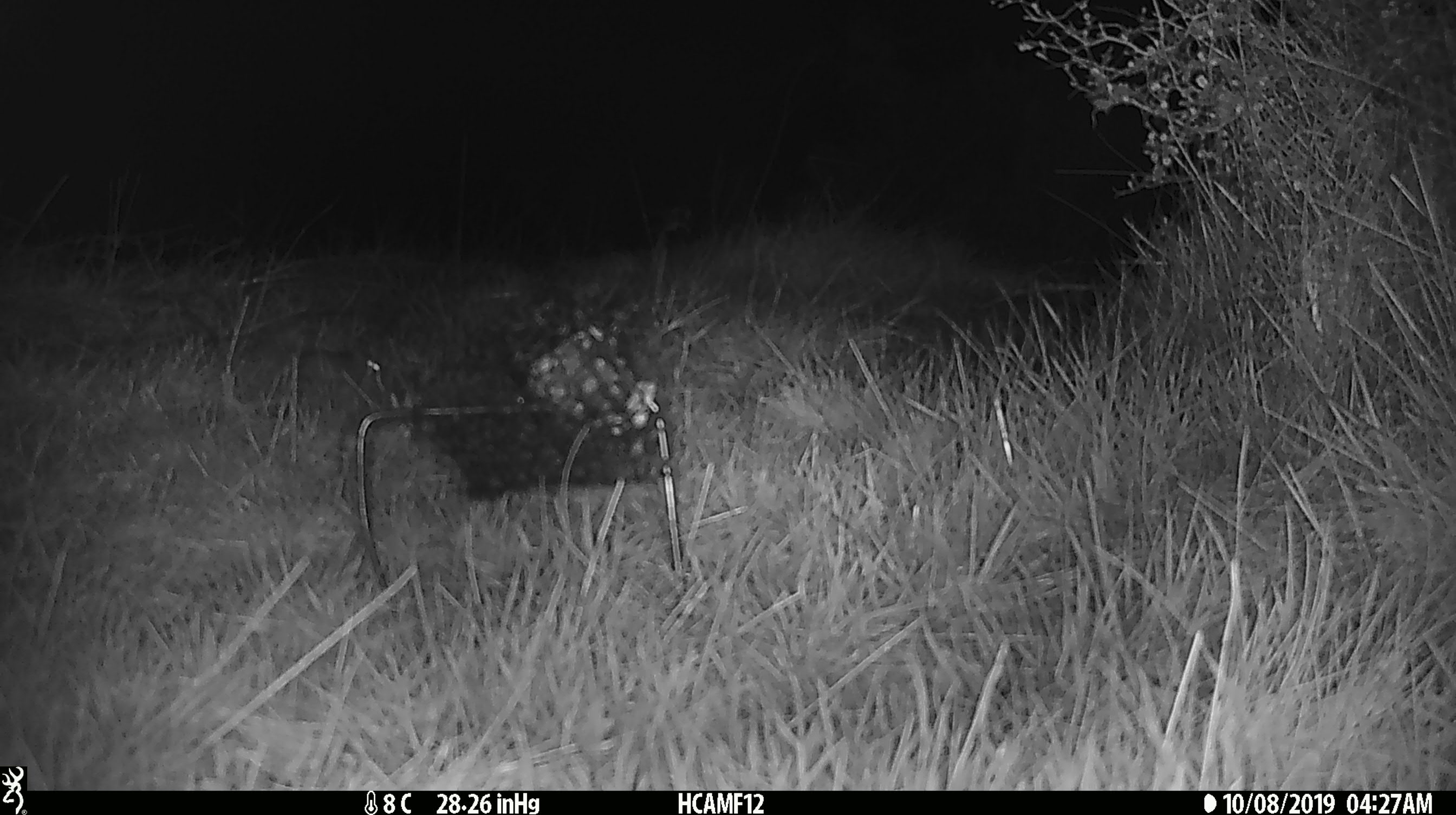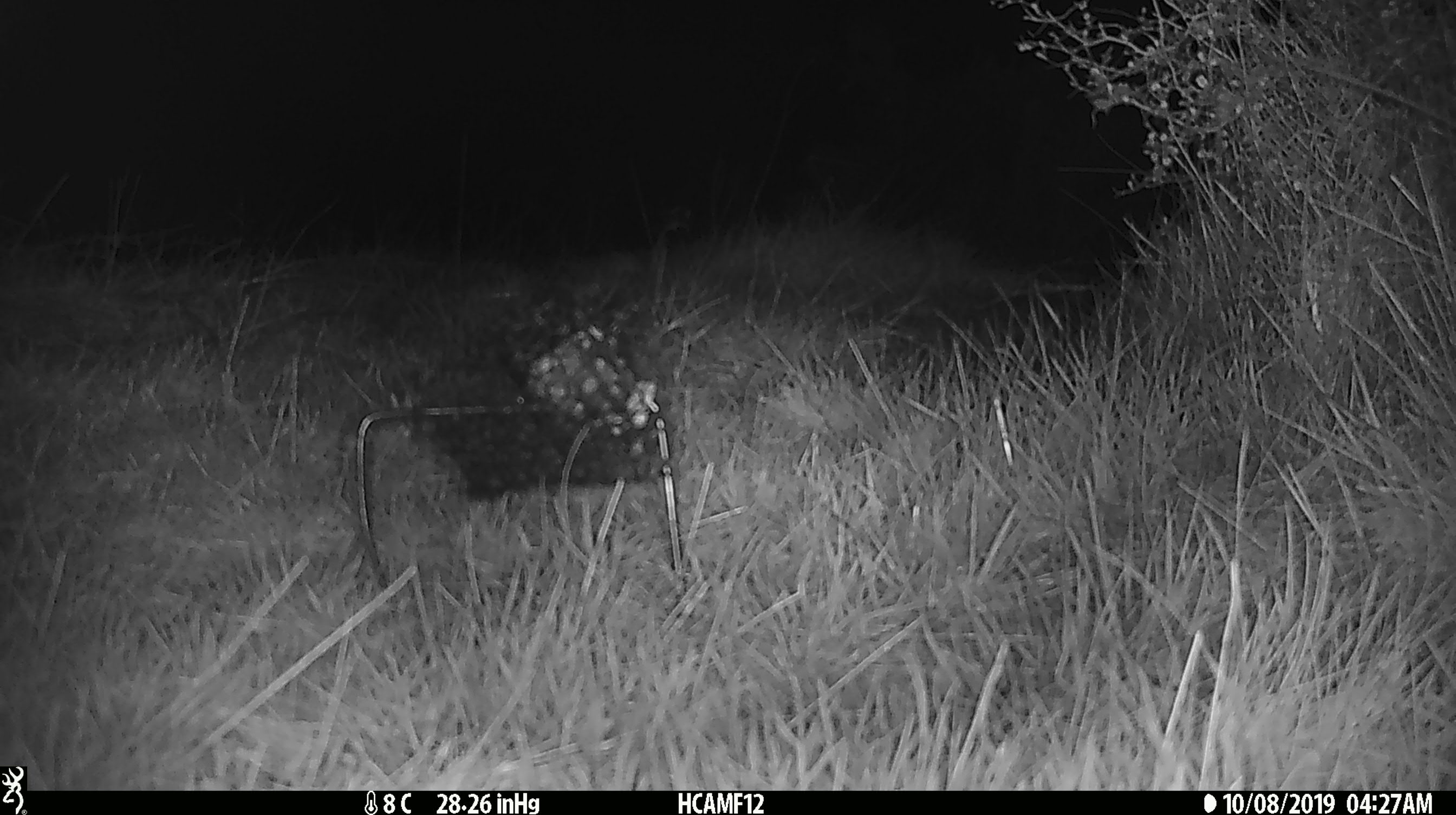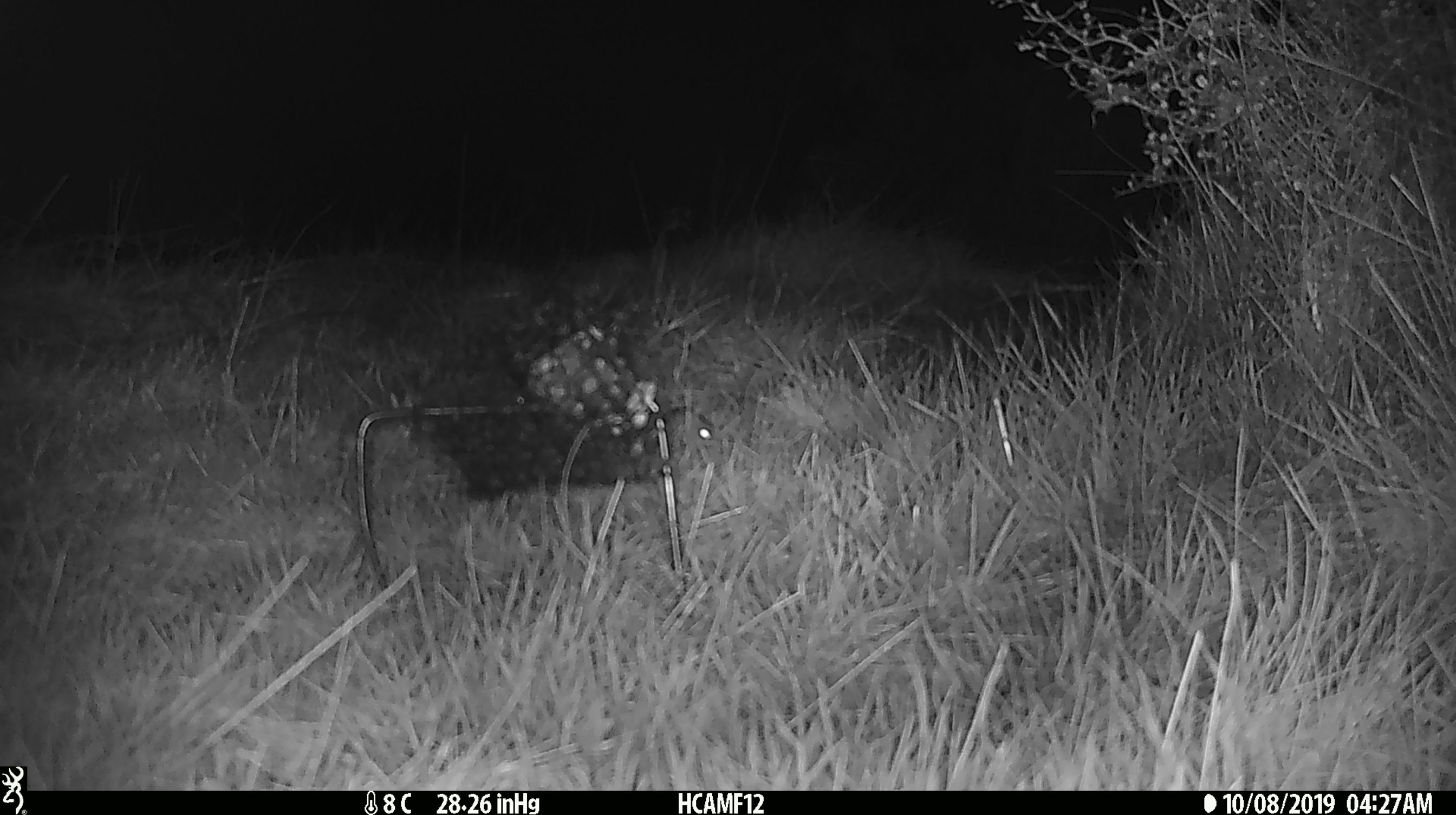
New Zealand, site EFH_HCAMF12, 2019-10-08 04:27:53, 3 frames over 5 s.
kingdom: Animalia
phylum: Chordata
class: Mammalia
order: Rodentia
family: Muridae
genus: Mus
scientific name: Mus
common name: mouse